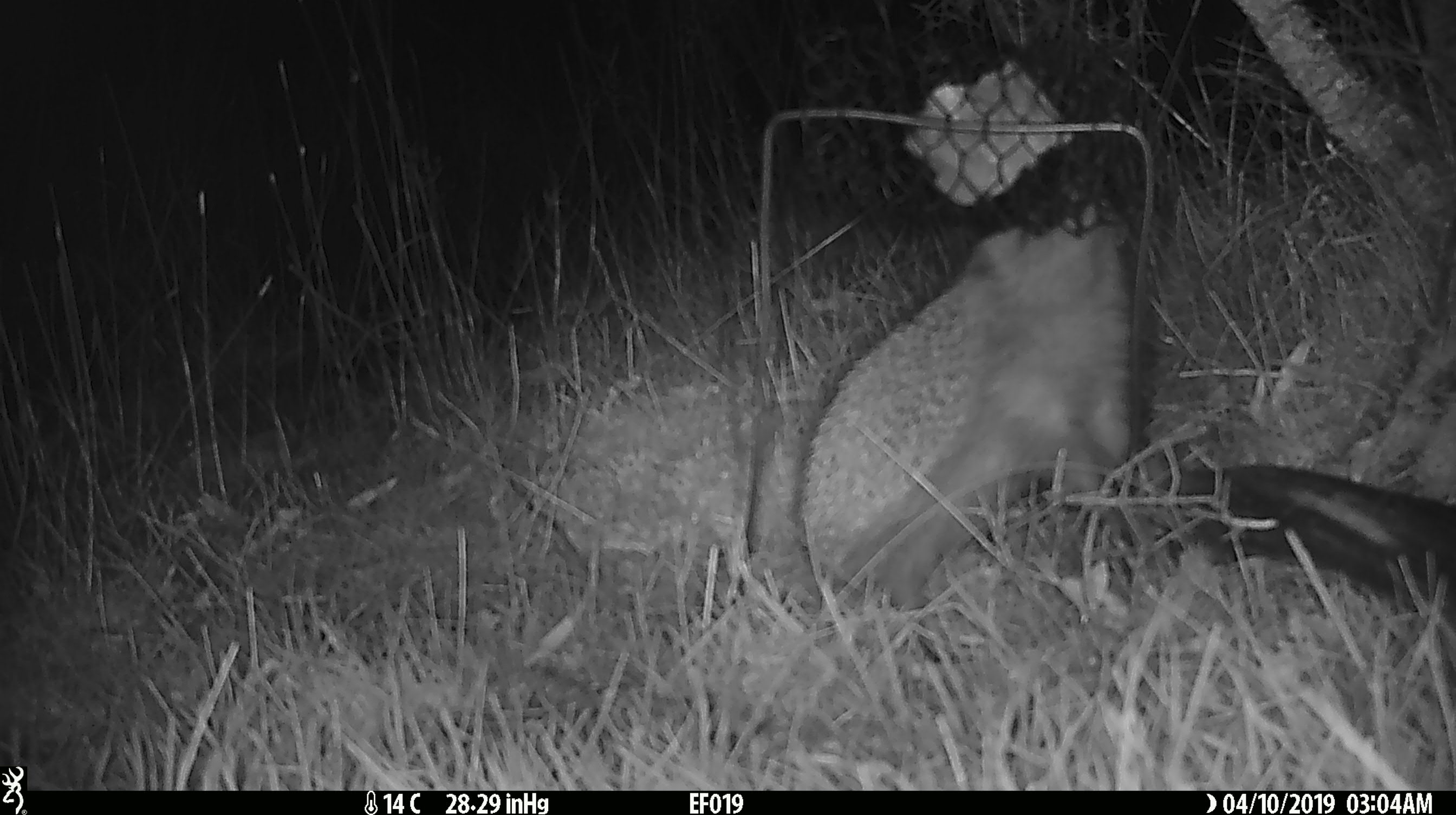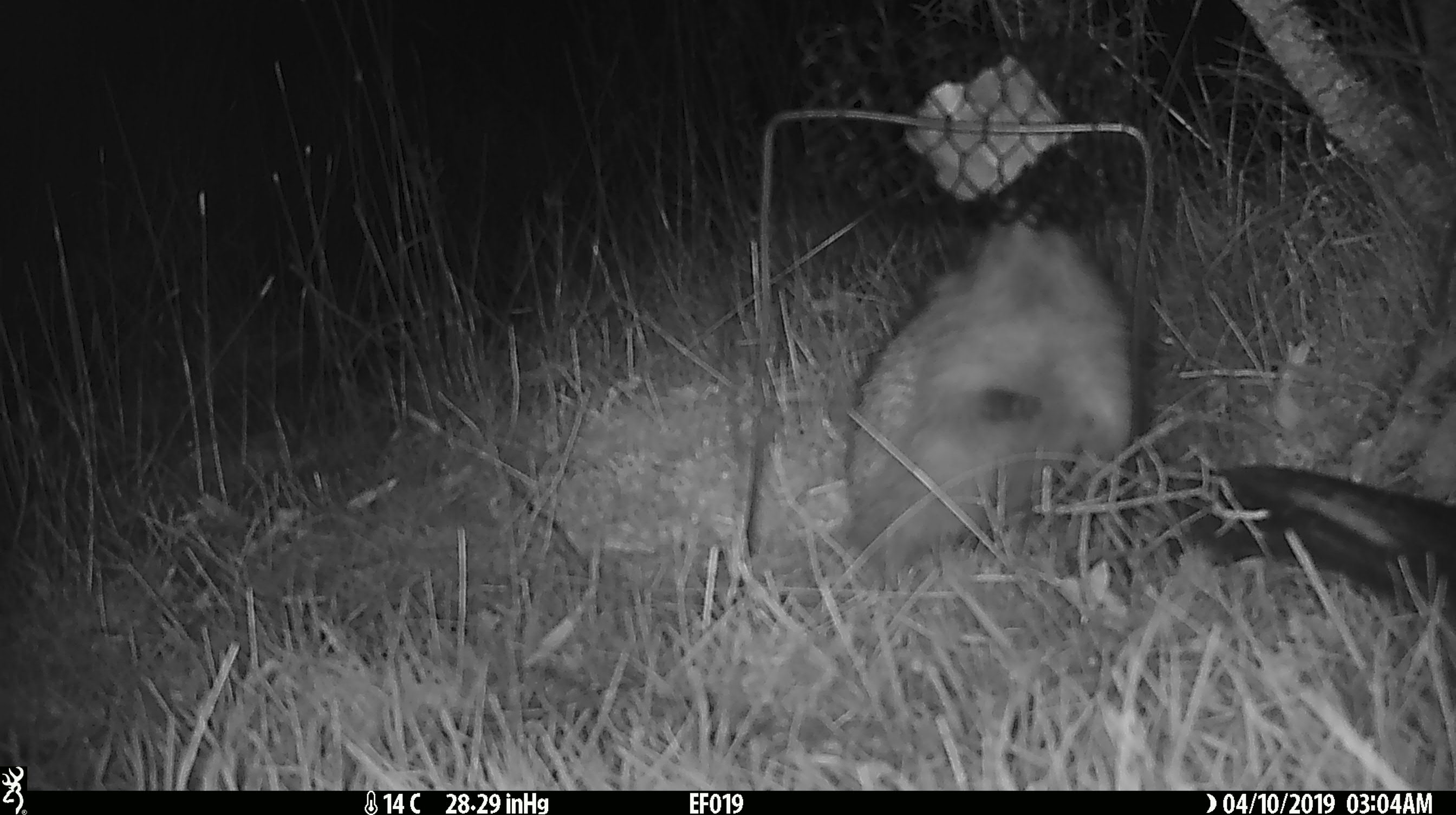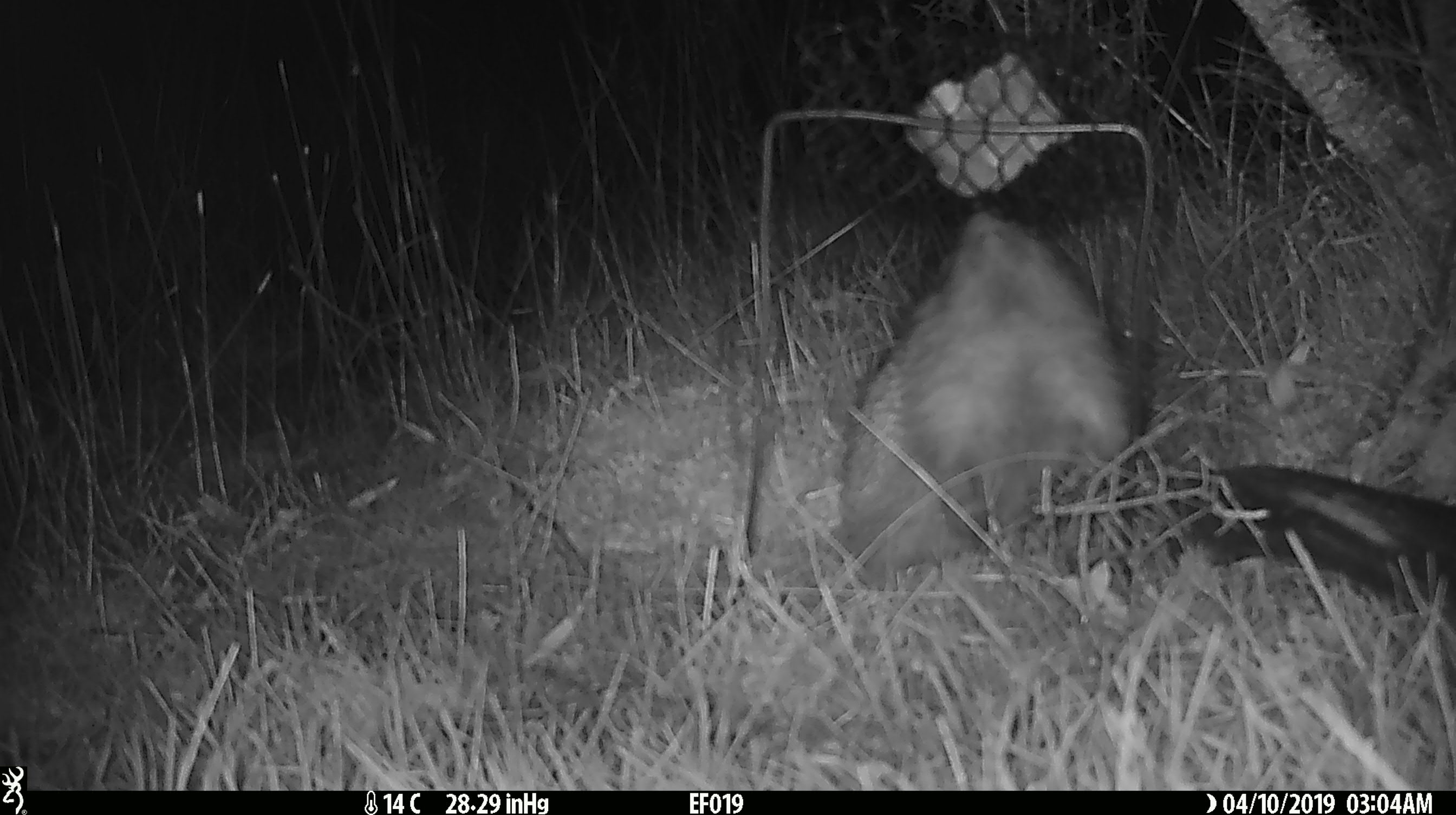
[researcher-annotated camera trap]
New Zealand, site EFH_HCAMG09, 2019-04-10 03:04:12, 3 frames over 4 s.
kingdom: Animalia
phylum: Chordata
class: Mammalia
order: Eulipotyphla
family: Erinaceidae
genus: Erinaceus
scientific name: Erinaceus europaeus europaeus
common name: european hedgehog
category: hedgehog